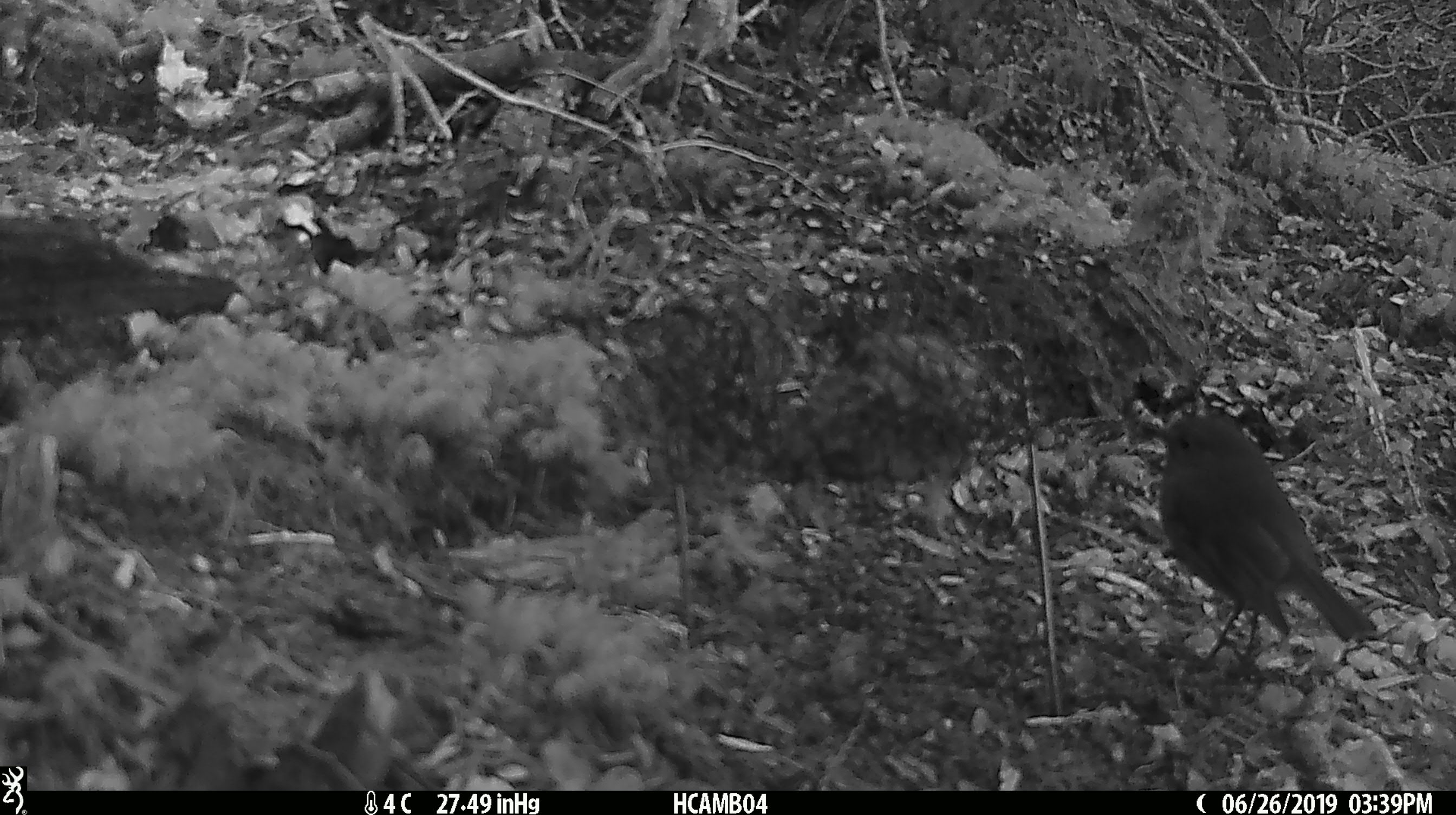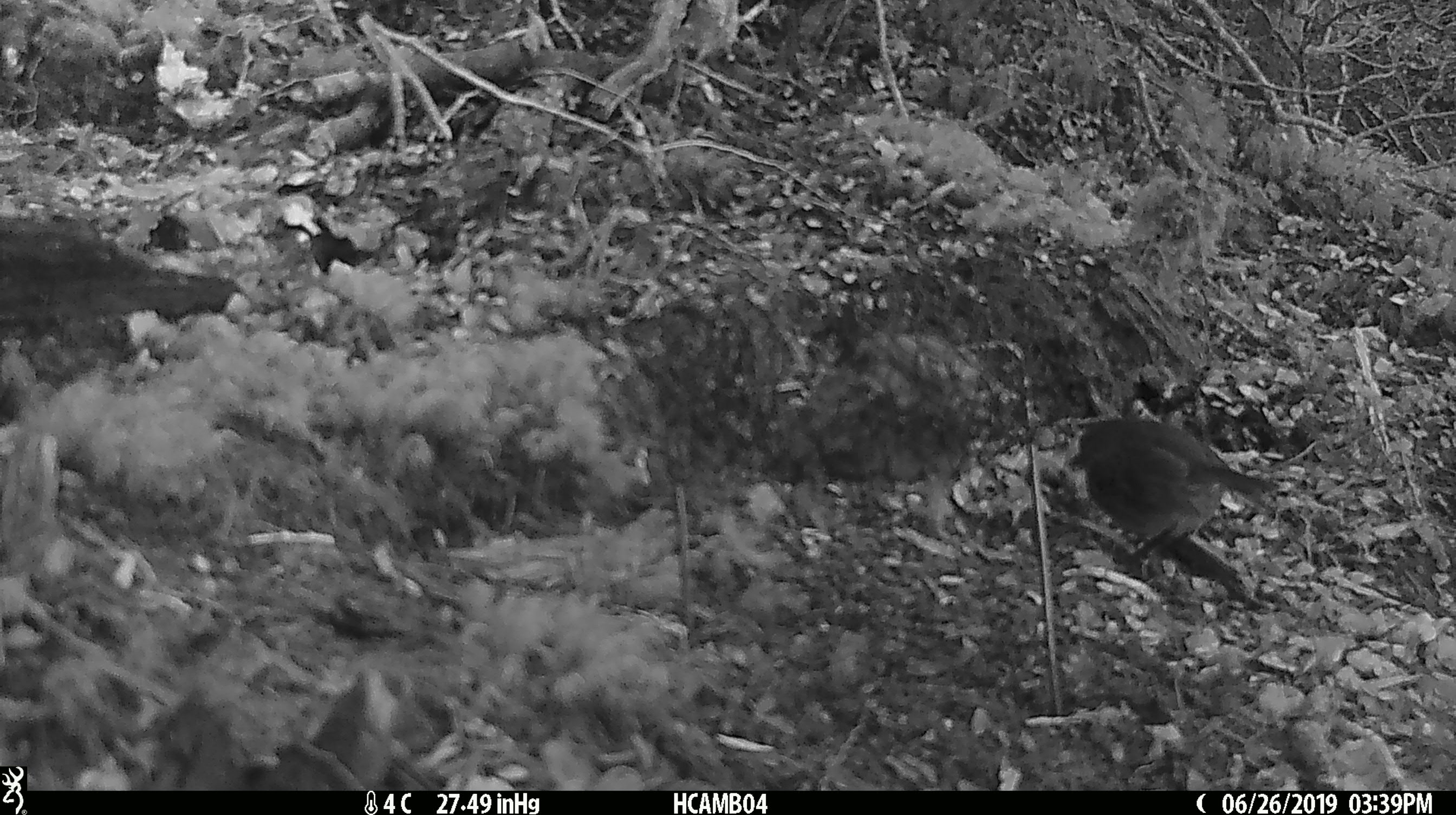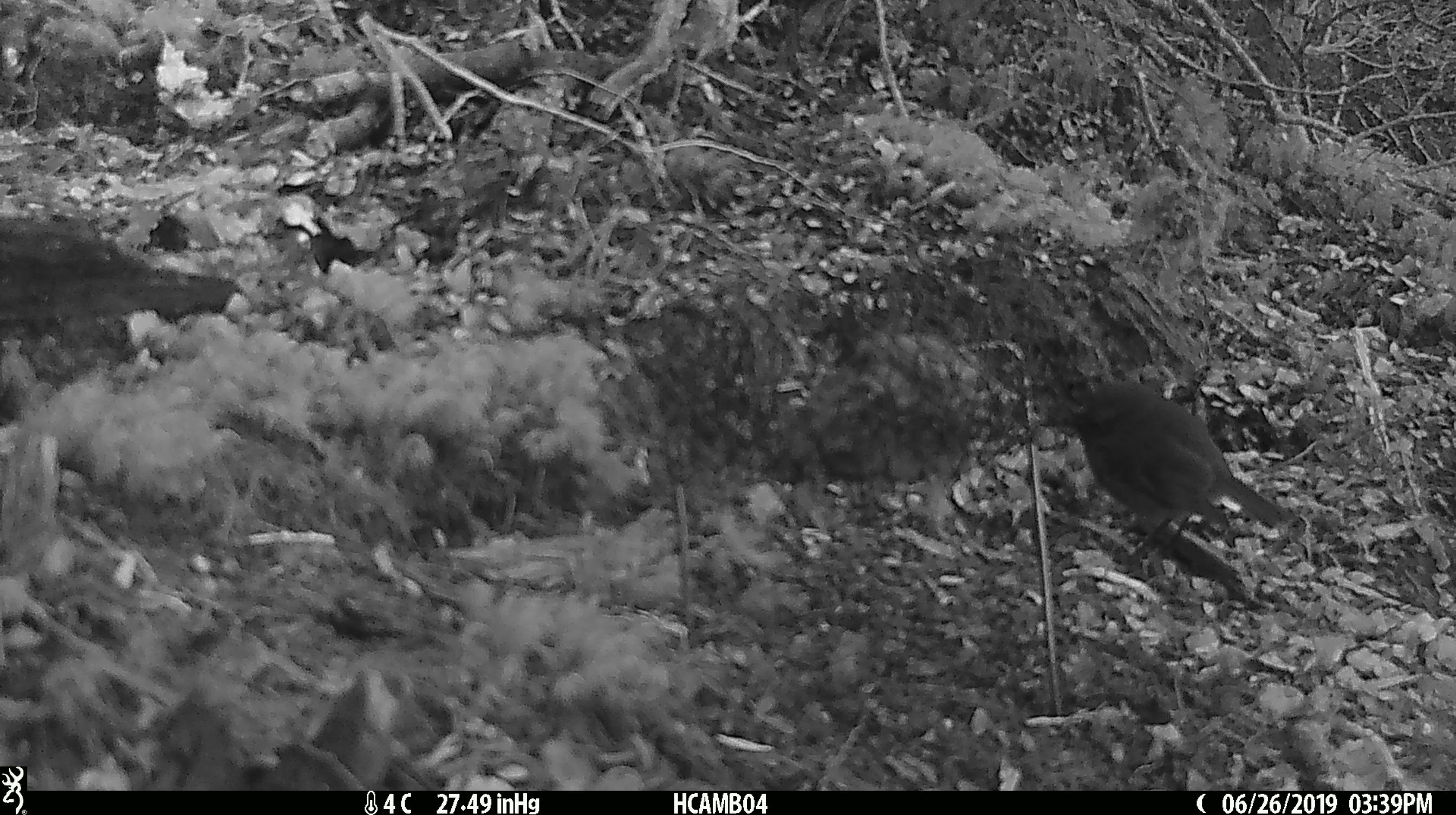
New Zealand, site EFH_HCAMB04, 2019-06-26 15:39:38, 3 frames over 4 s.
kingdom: Animalia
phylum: Chordata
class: Aves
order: Passeriformes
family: Petroicidae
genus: Petroica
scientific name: Petroica australis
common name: new zealand robin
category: robin